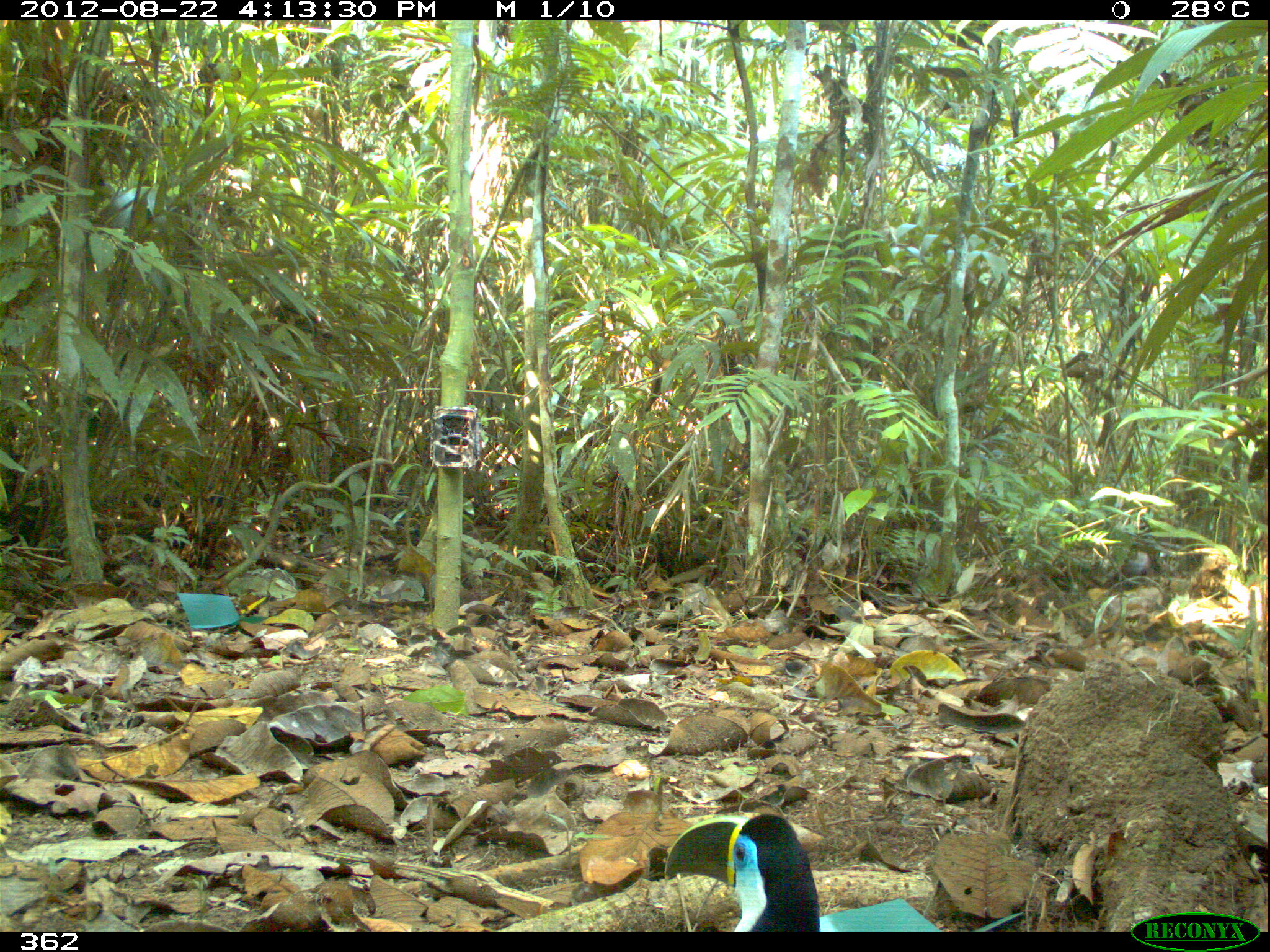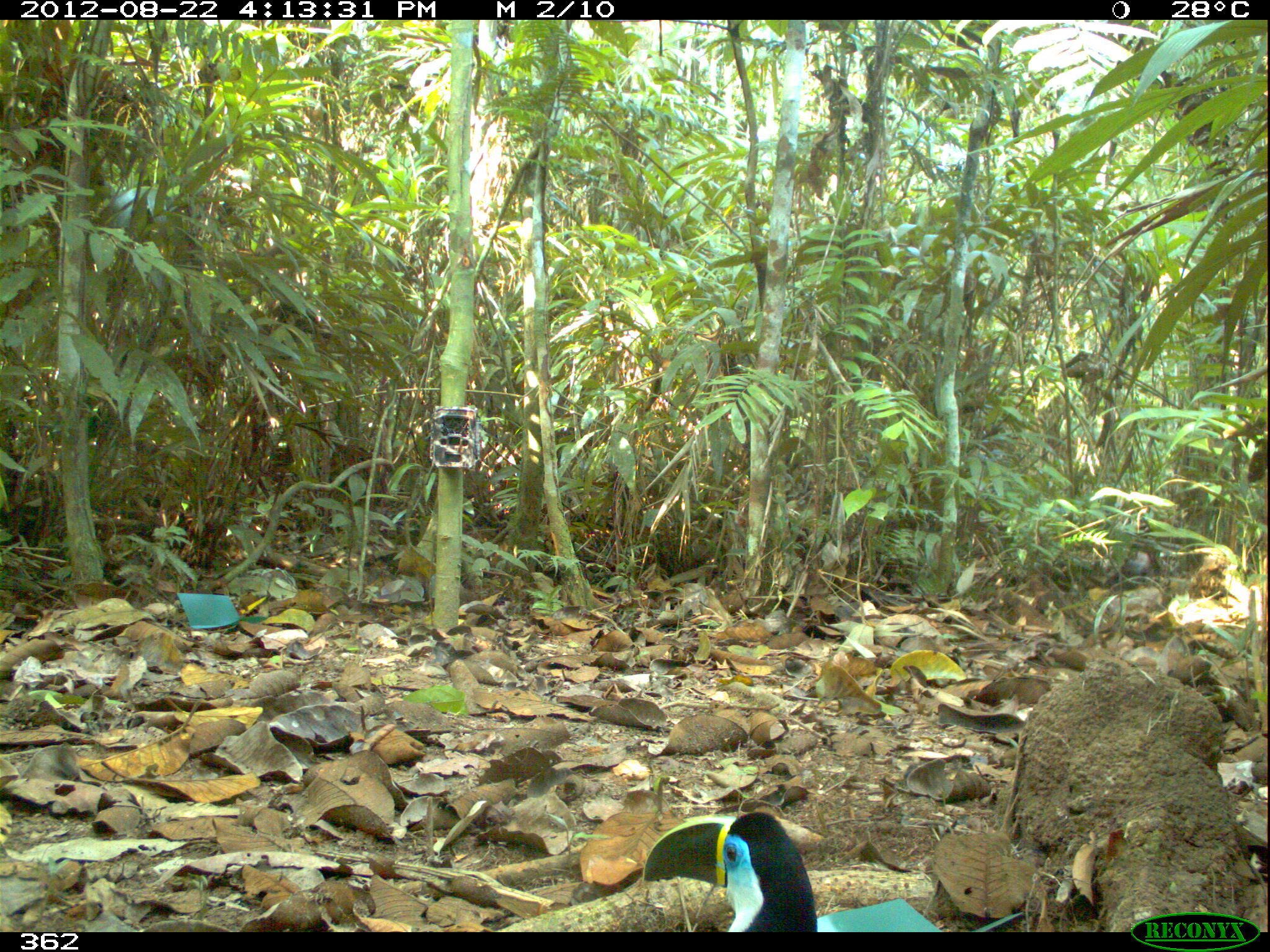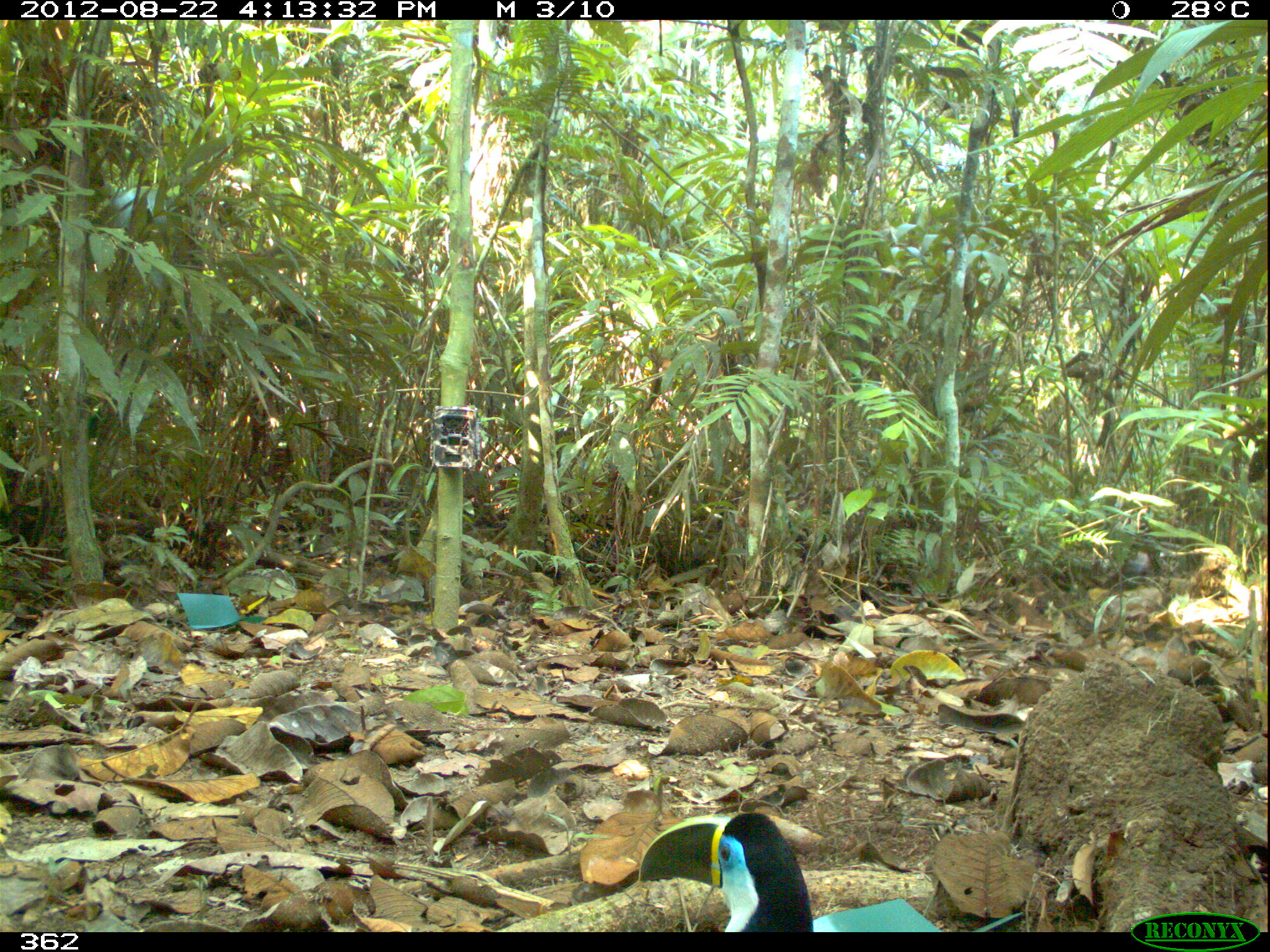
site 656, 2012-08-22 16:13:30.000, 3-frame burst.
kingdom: Animalia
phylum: Chordata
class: Aves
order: Piciformes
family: Ramphastidae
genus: Ramphastos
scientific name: Ramphastos tucanus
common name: white-throated toucan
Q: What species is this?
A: Ramphastos tucanus (white-throated toucan).